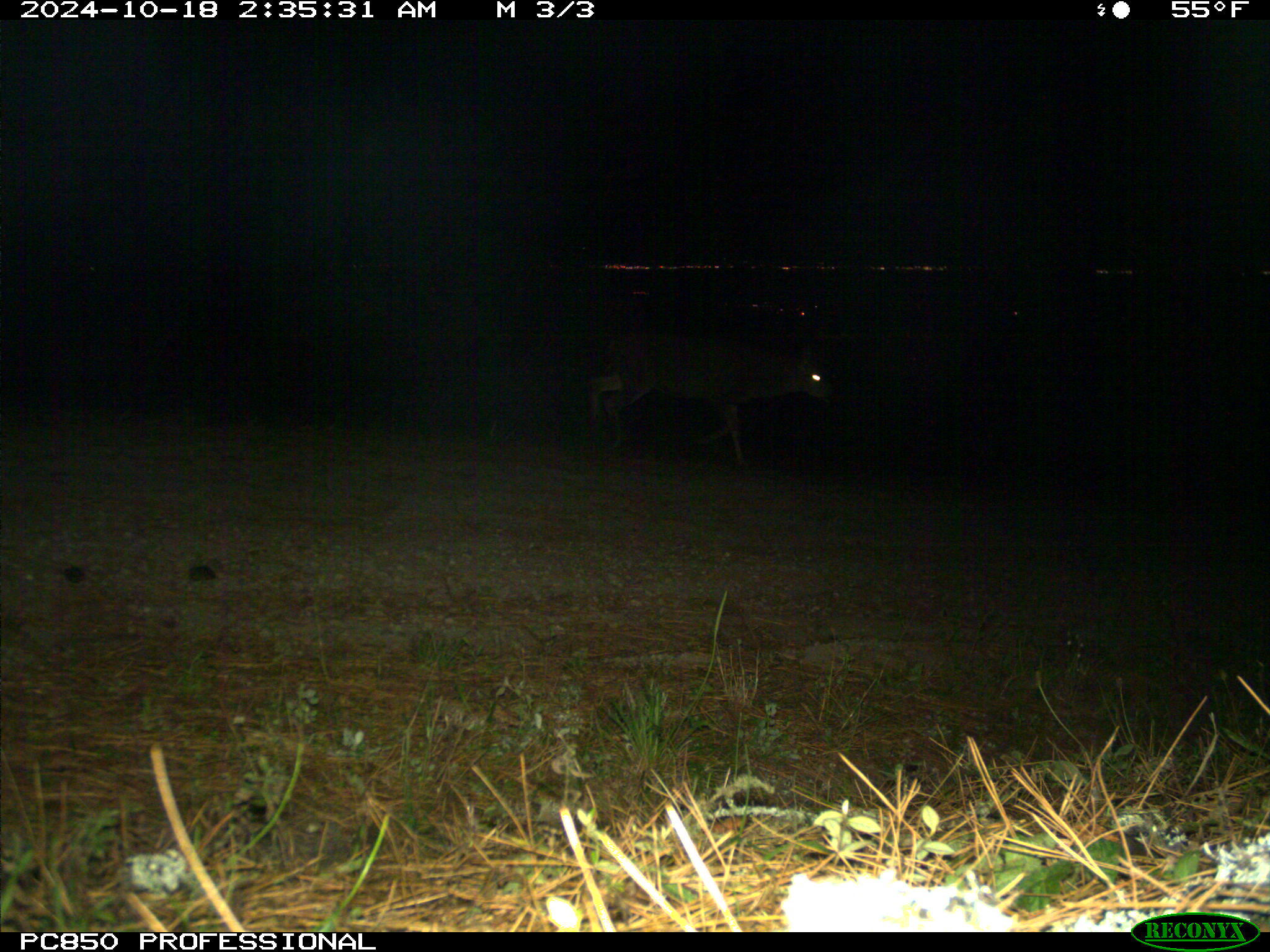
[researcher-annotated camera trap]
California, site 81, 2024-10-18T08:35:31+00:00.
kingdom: Animalia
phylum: Chordata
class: Mammalia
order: Artiodactyla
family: Cervidae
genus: Odocoileus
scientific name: Odocoileus hemionus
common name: mule deer